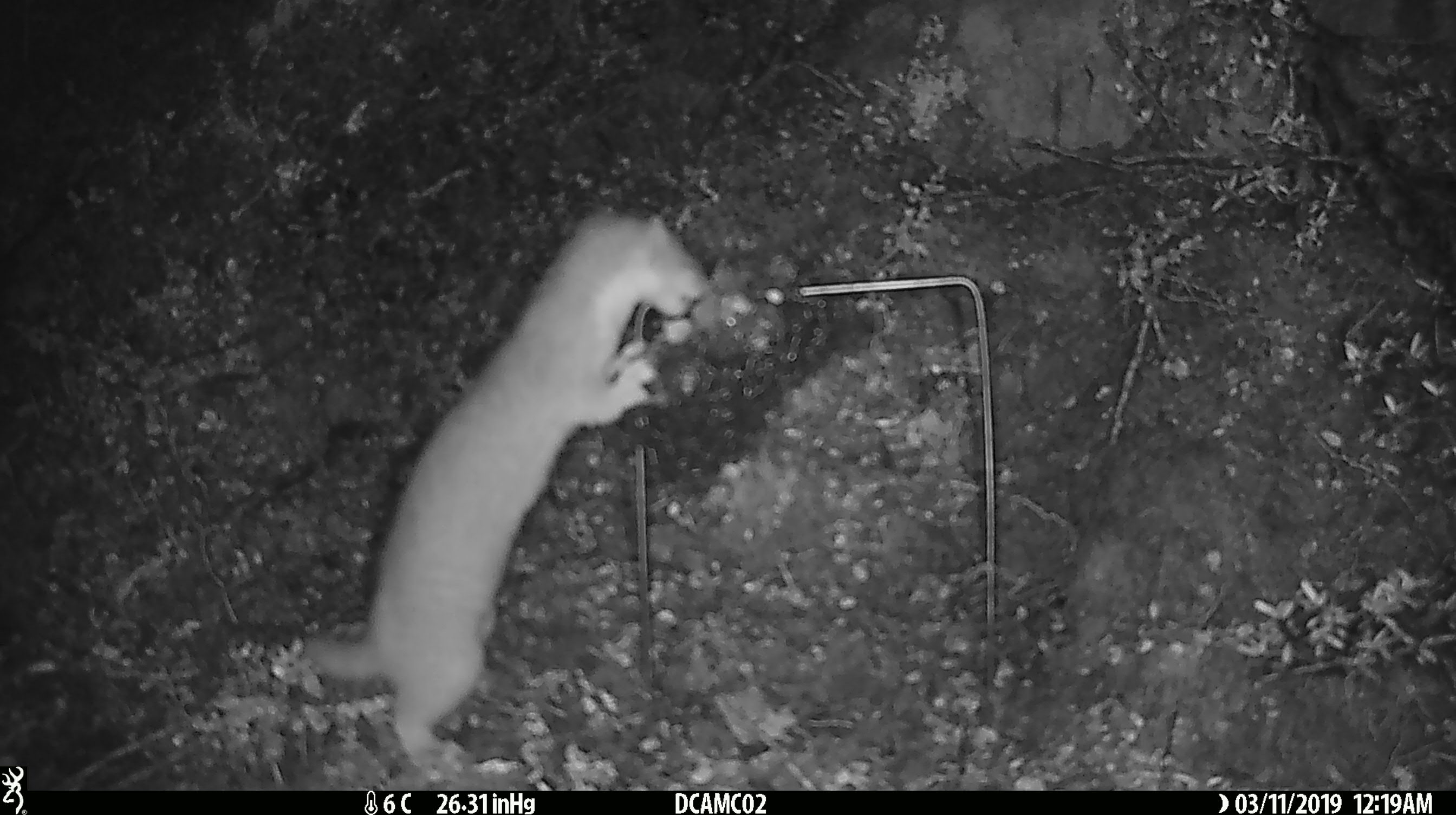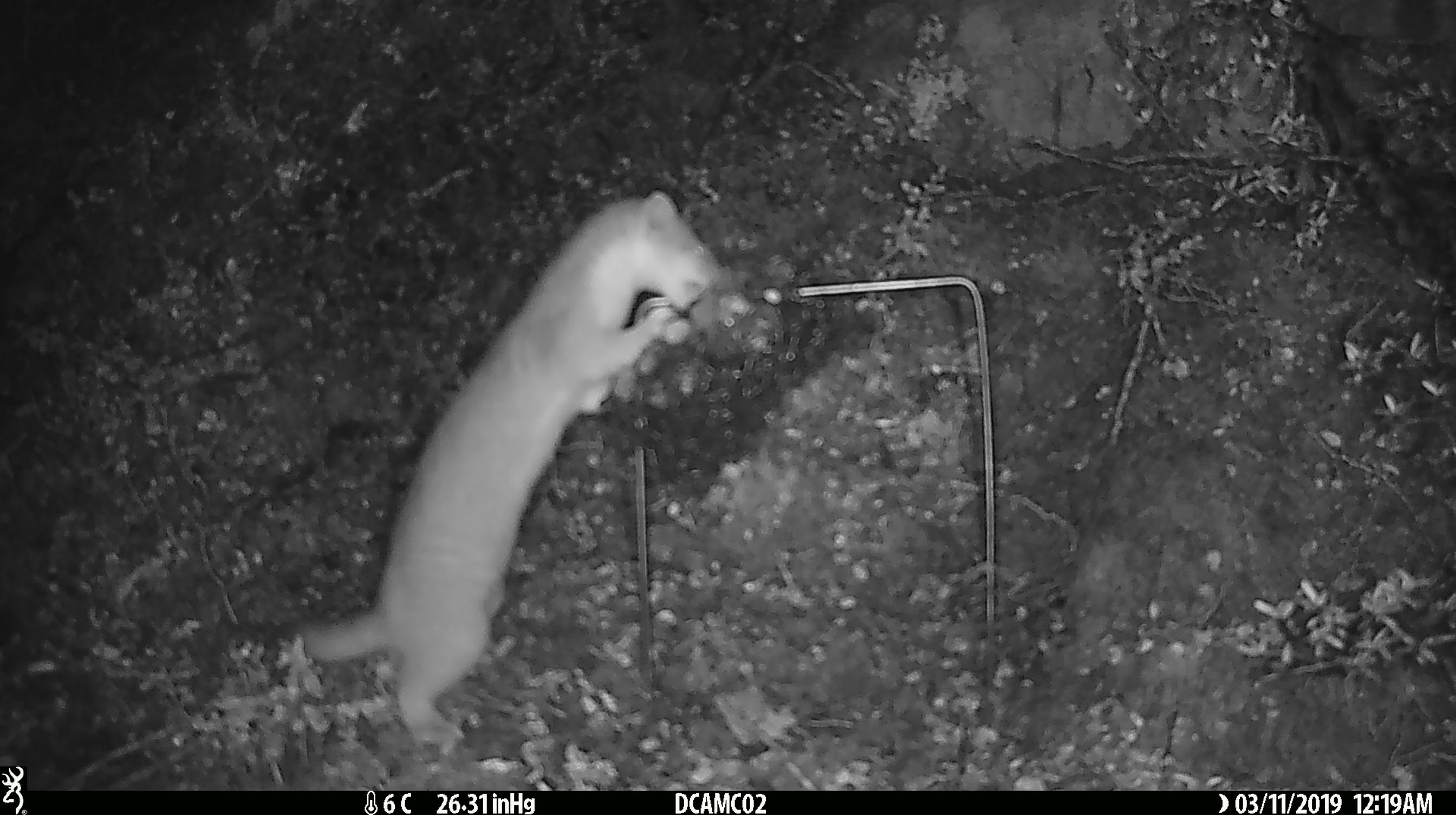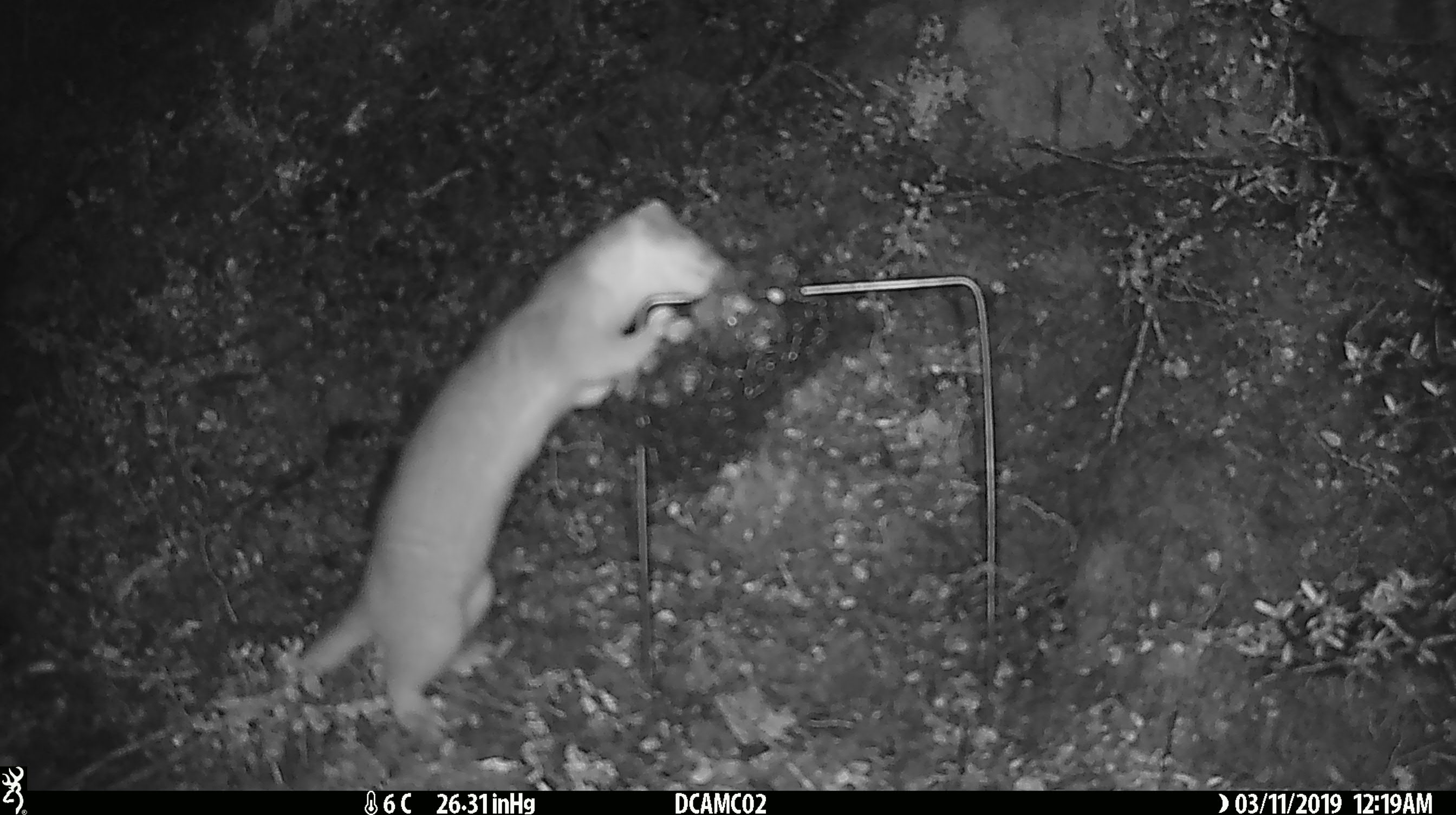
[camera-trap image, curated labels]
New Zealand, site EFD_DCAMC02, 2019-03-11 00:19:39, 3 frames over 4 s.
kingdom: Animalia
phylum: Chordata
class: Mammalia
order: Carnivora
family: Mustelidae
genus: Mustela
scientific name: Mustela erminea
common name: stoat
Stoat (Mustela erminea).